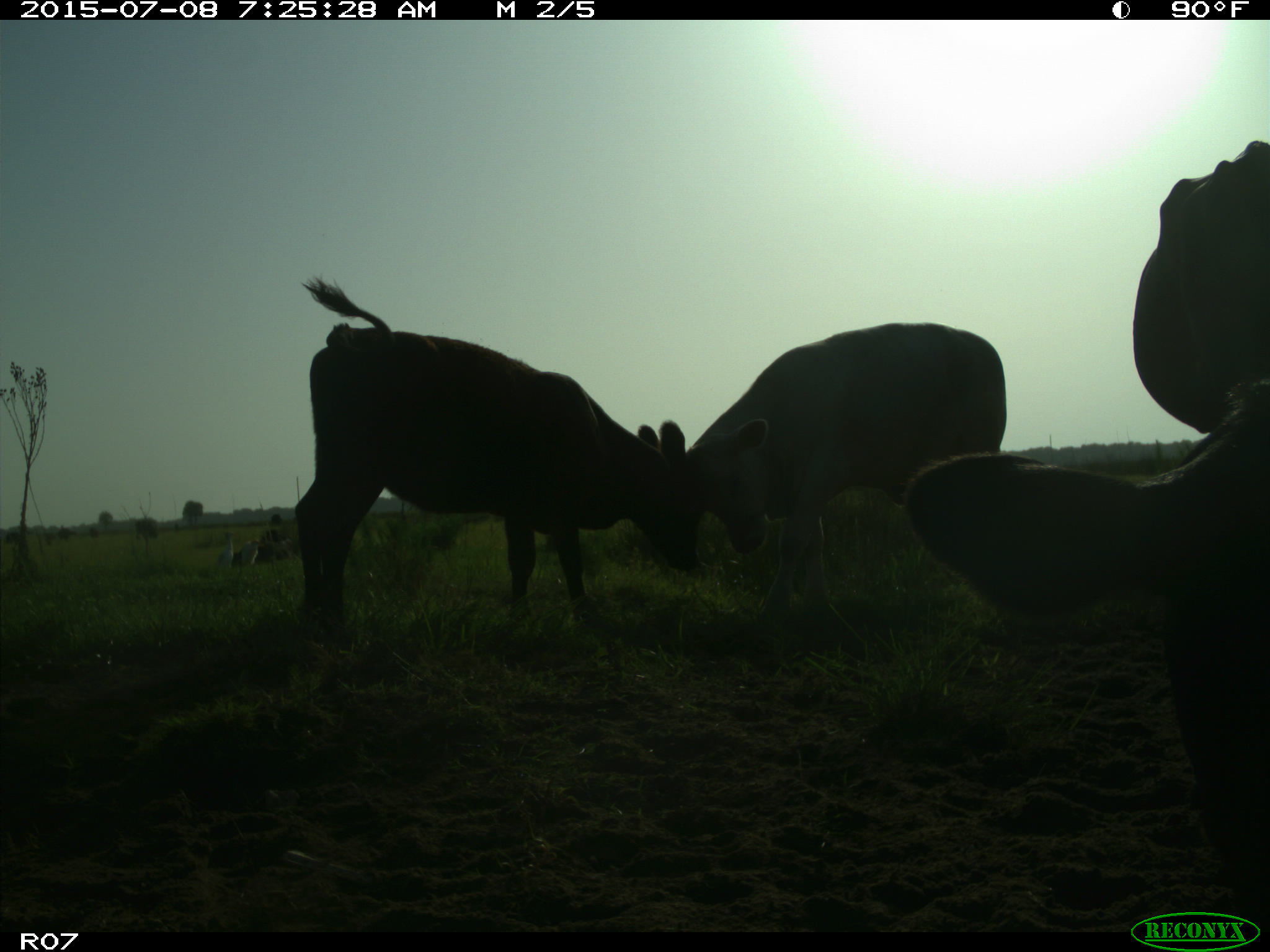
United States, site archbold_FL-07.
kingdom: Animalia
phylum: Chordata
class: Mammalia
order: Artiodactyla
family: Bovidae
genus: Bos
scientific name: Bos taurus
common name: domestic cow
Bos taurus (domestic cow).